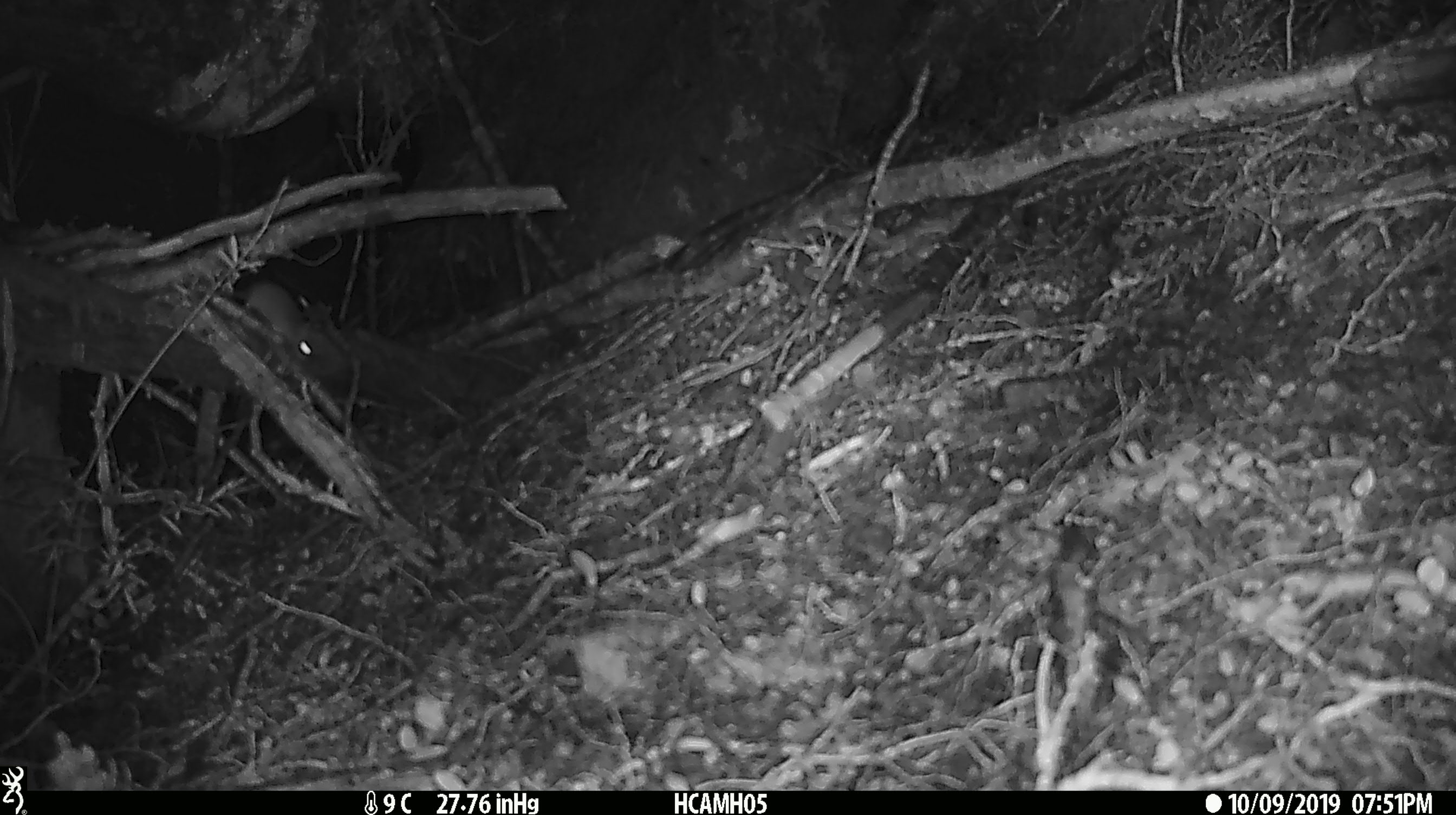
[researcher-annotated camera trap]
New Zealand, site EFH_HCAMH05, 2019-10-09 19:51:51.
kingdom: Animalia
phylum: Chordata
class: Mammalia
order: Rodentia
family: Muridae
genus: Mus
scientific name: Mus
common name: mouse